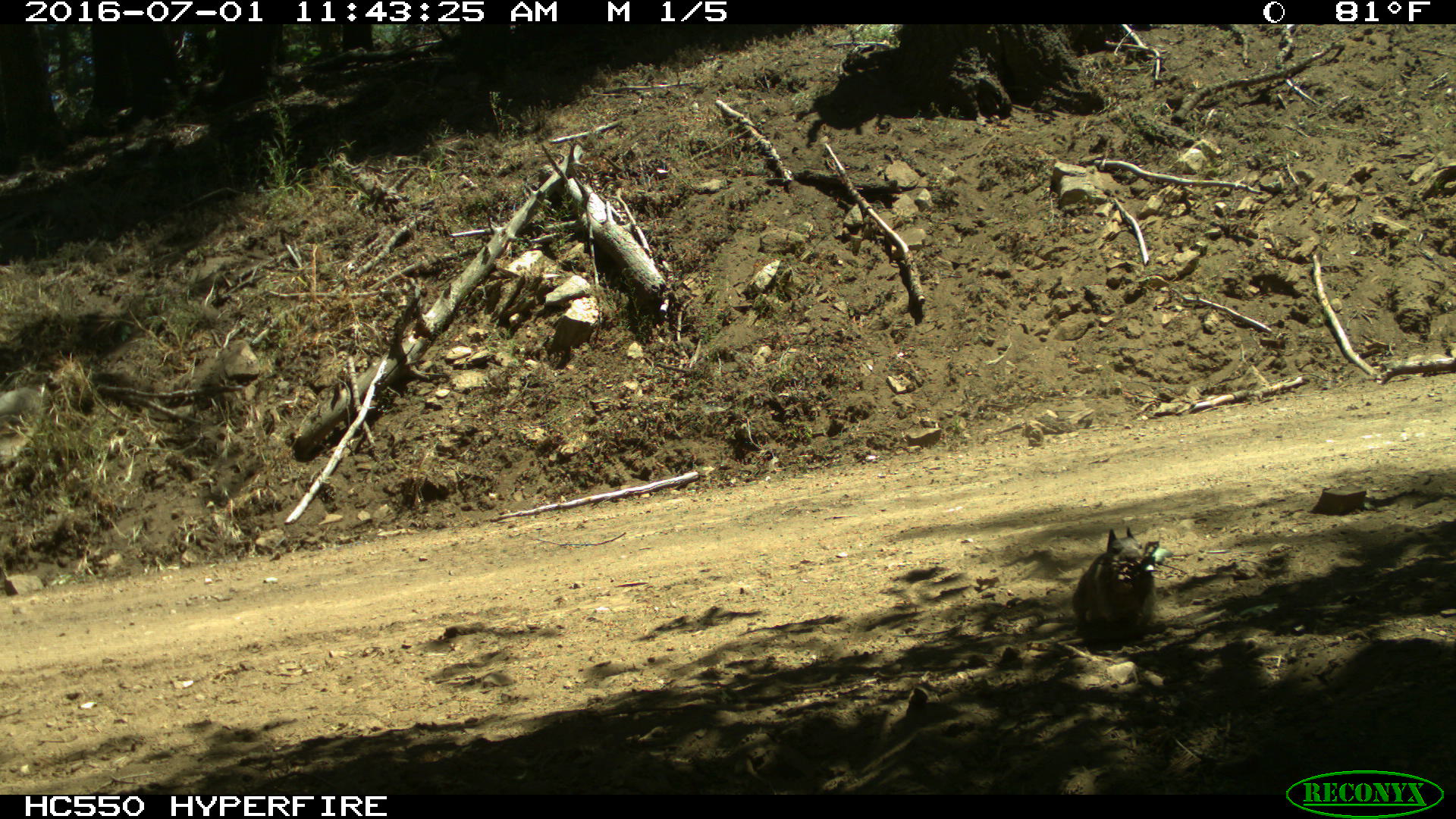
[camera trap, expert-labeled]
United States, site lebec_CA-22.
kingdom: Animalia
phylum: Chordata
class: Mammalia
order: Rodentia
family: Sciuridae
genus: Otospermophilus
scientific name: Otospermophilus beecheyi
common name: california ground squirrel